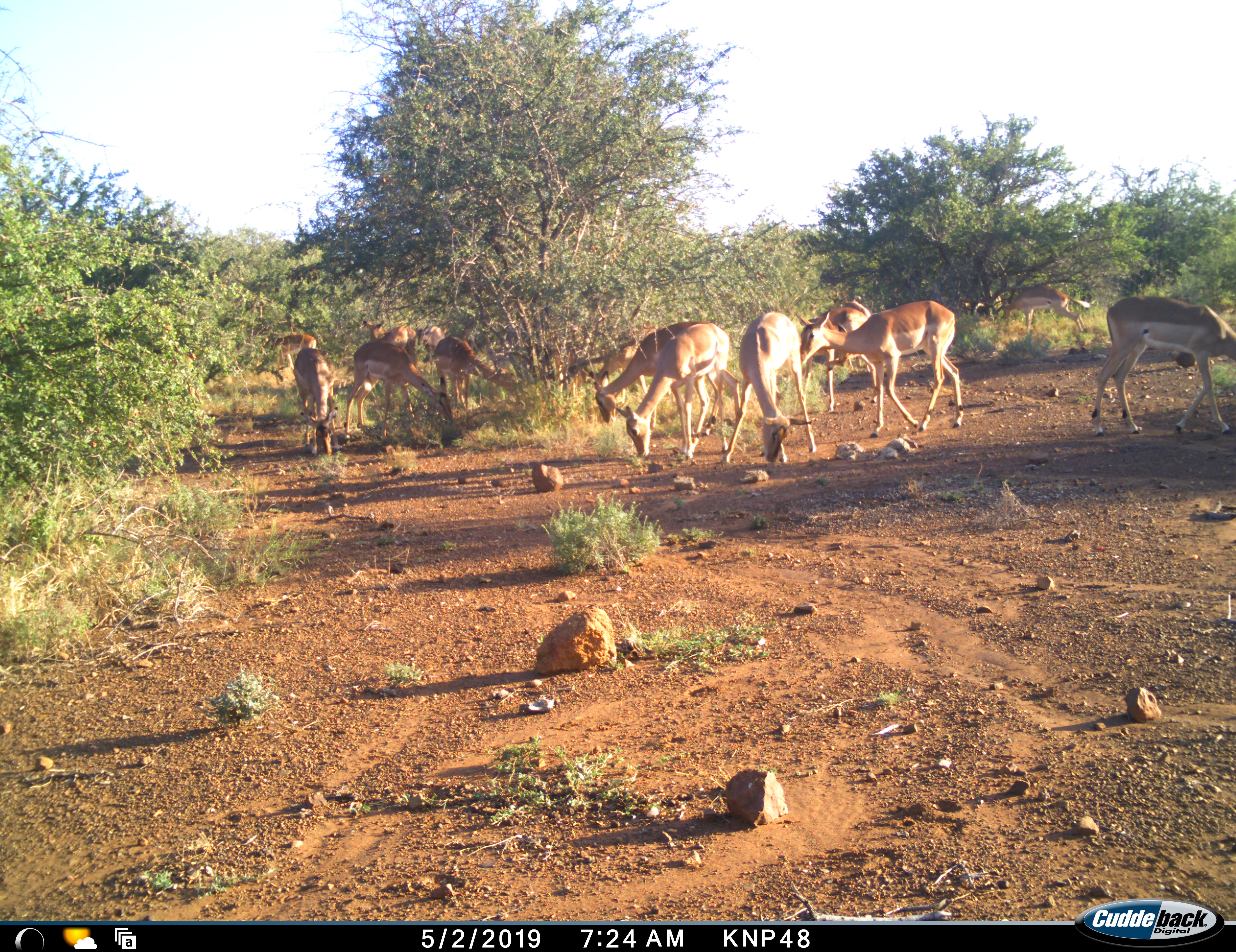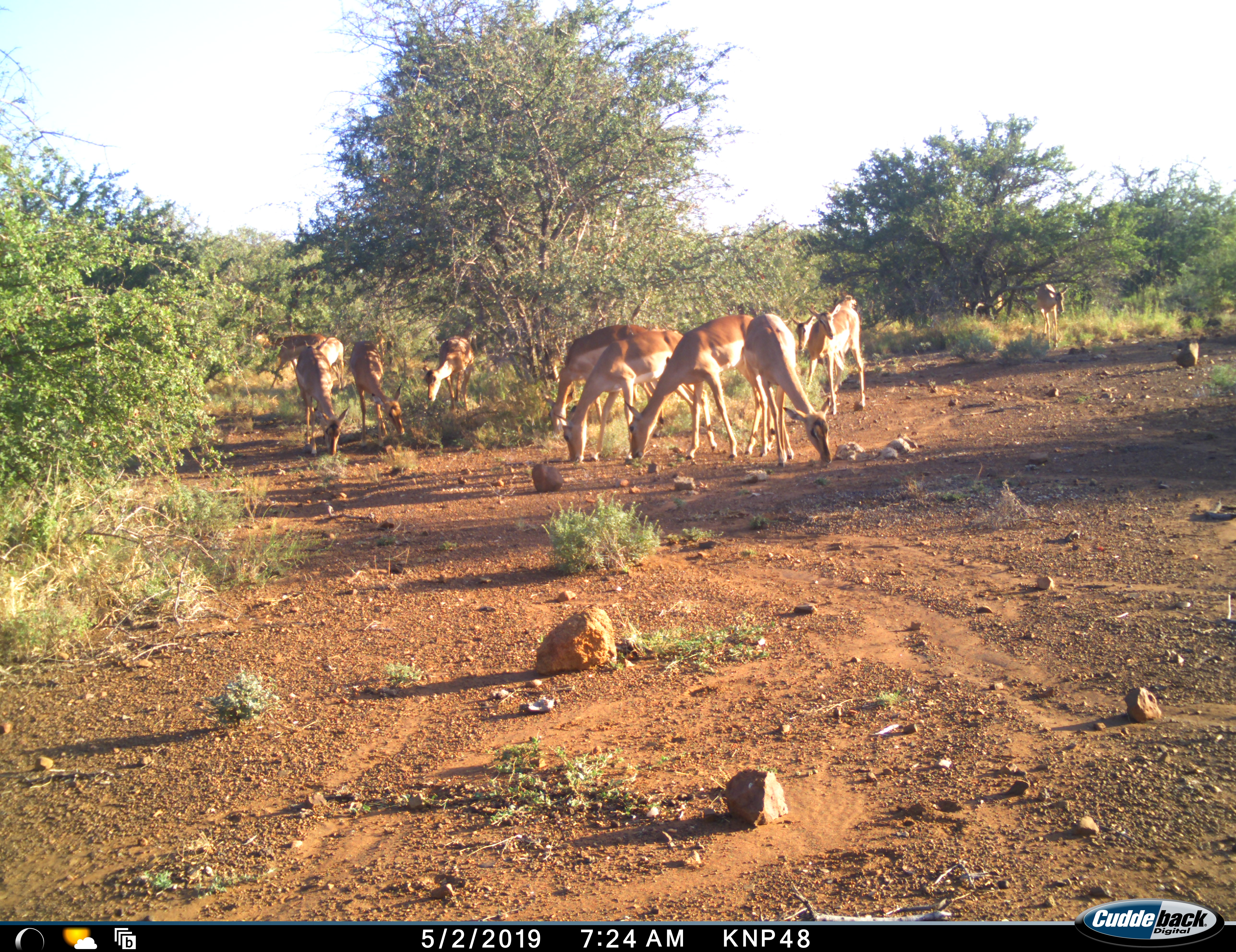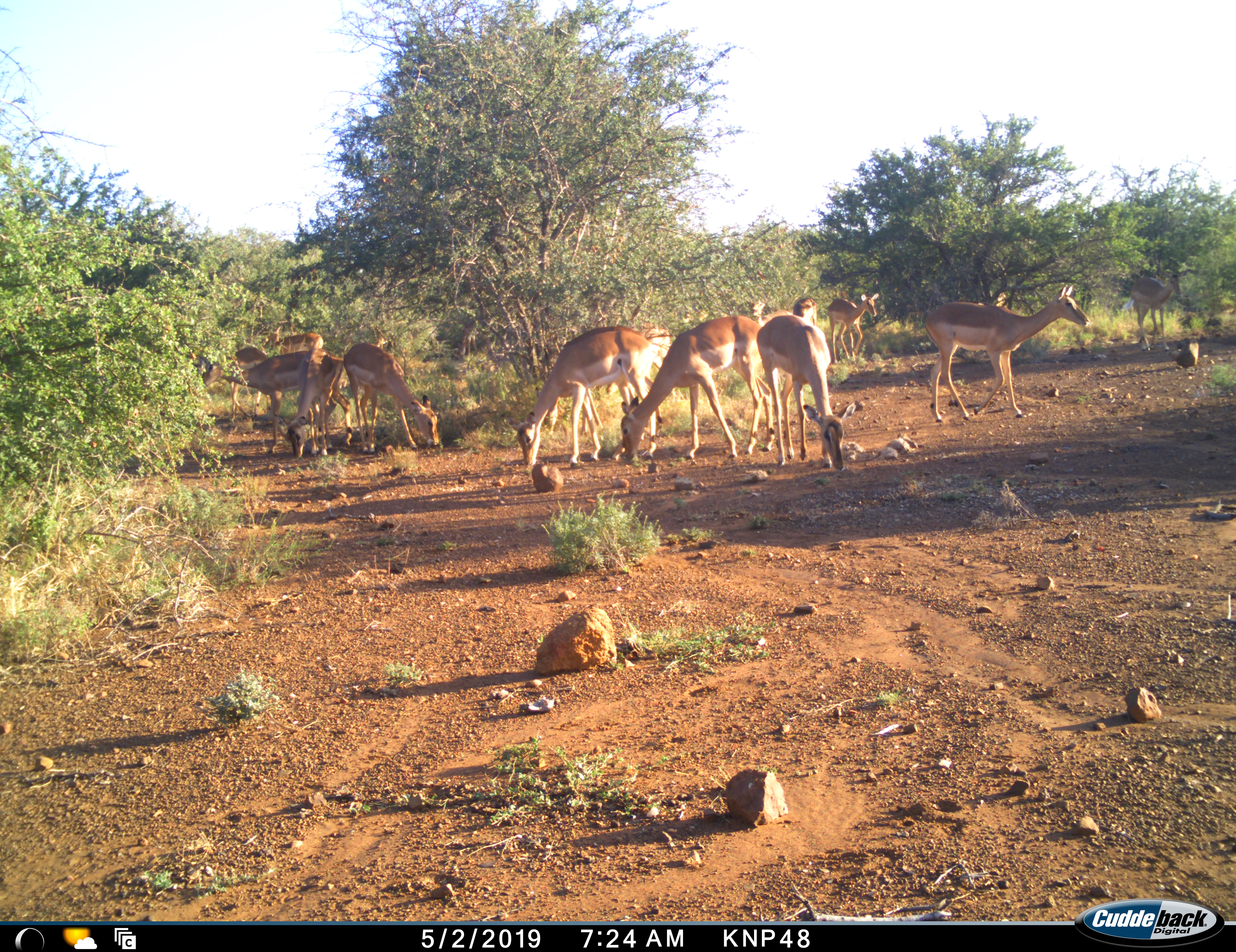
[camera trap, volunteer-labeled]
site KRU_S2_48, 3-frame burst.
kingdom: Animalia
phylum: Chordata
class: Mammalia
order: Artiodactyla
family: Bovidae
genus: Aepyceros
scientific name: Aepyceros melampus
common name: impala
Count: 11-50.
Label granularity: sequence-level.